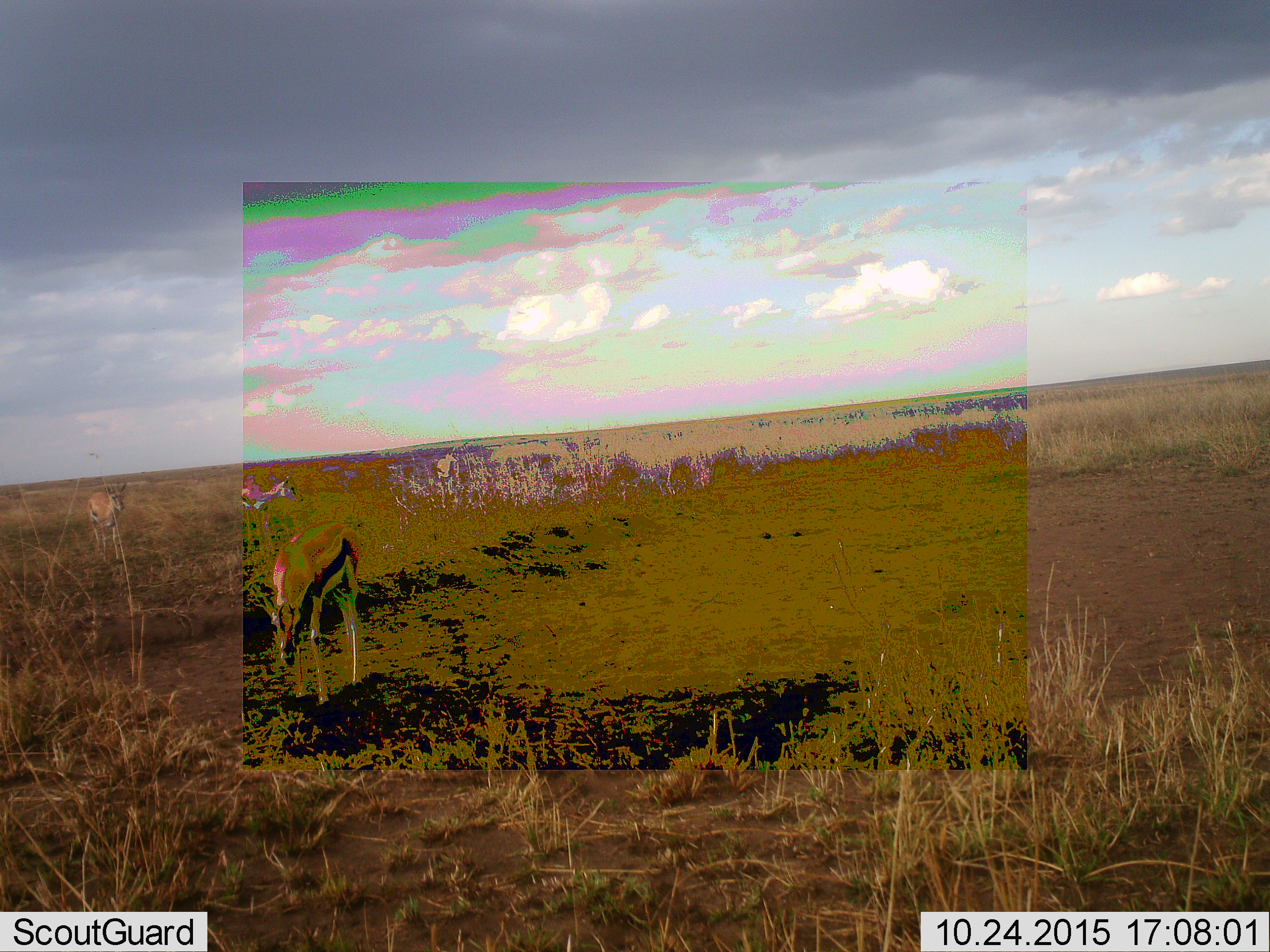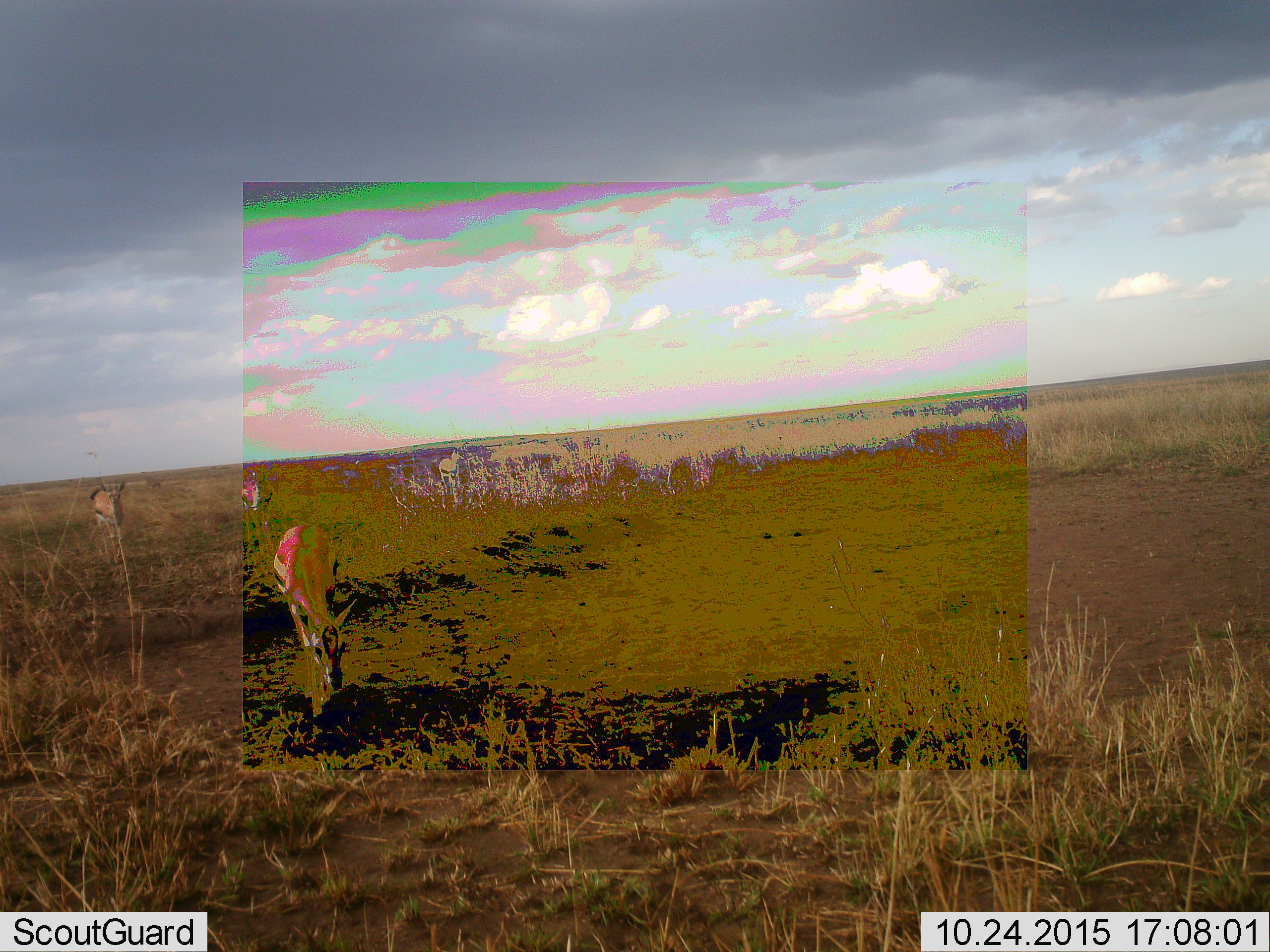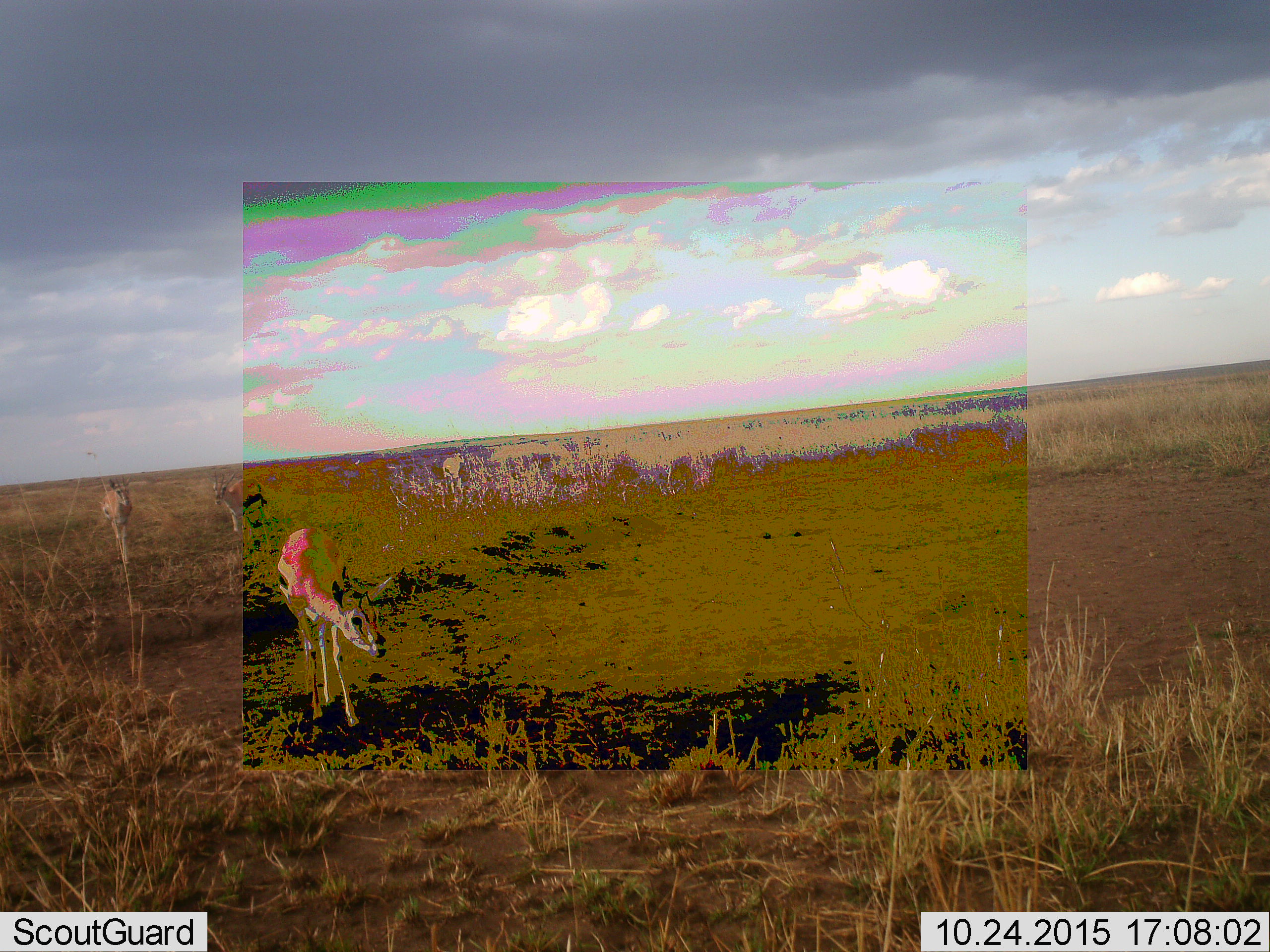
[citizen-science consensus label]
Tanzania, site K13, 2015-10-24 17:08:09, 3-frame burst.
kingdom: Animalia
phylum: Chordata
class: Mammalia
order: Artiodactyla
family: Bovidae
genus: Eudorcas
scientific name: Eudorcas thomsonii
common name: thomson's gazelle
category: gazellethomsons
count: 4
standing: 56%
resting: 0%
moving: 78%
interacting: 0%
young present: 11%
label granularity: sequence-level